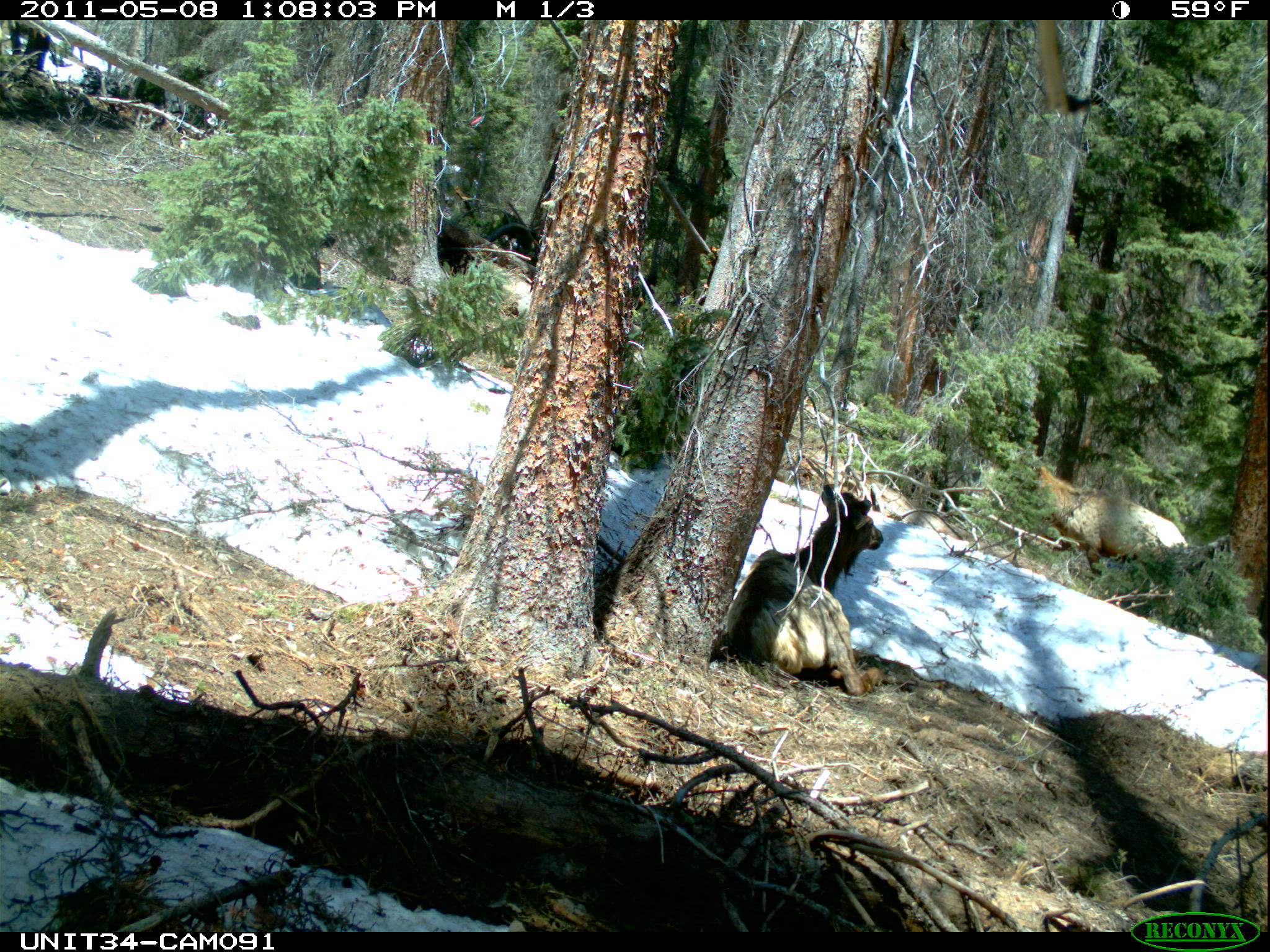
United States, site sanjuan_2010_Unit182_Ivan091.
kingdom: Animalia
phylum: Chordata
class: Mammalia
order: Artiodactyla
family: Cervidae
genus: Cervus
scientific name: Cervus elaphus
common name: red deer